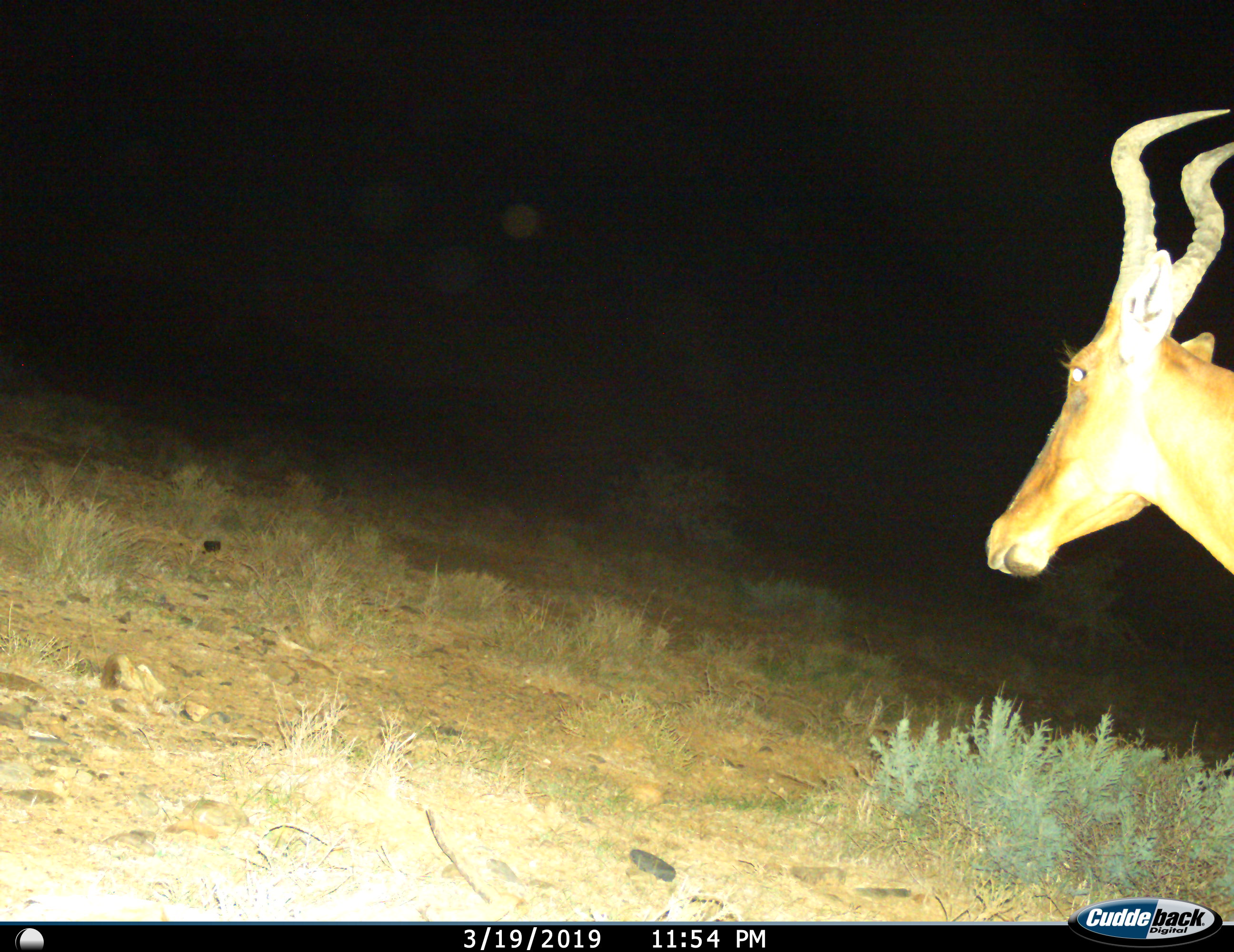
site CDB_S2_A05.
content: unidentified animal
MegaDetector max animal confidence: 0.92